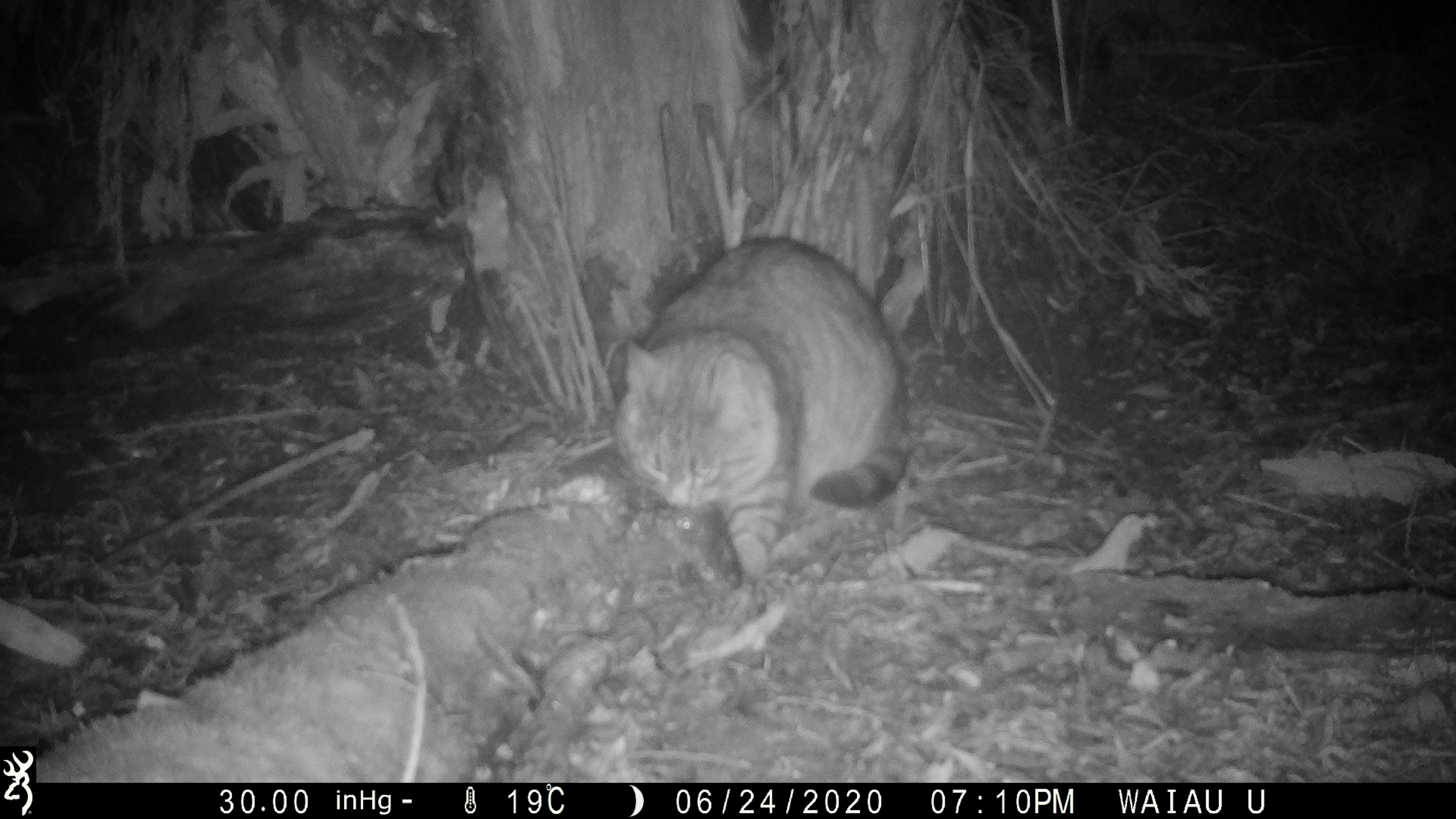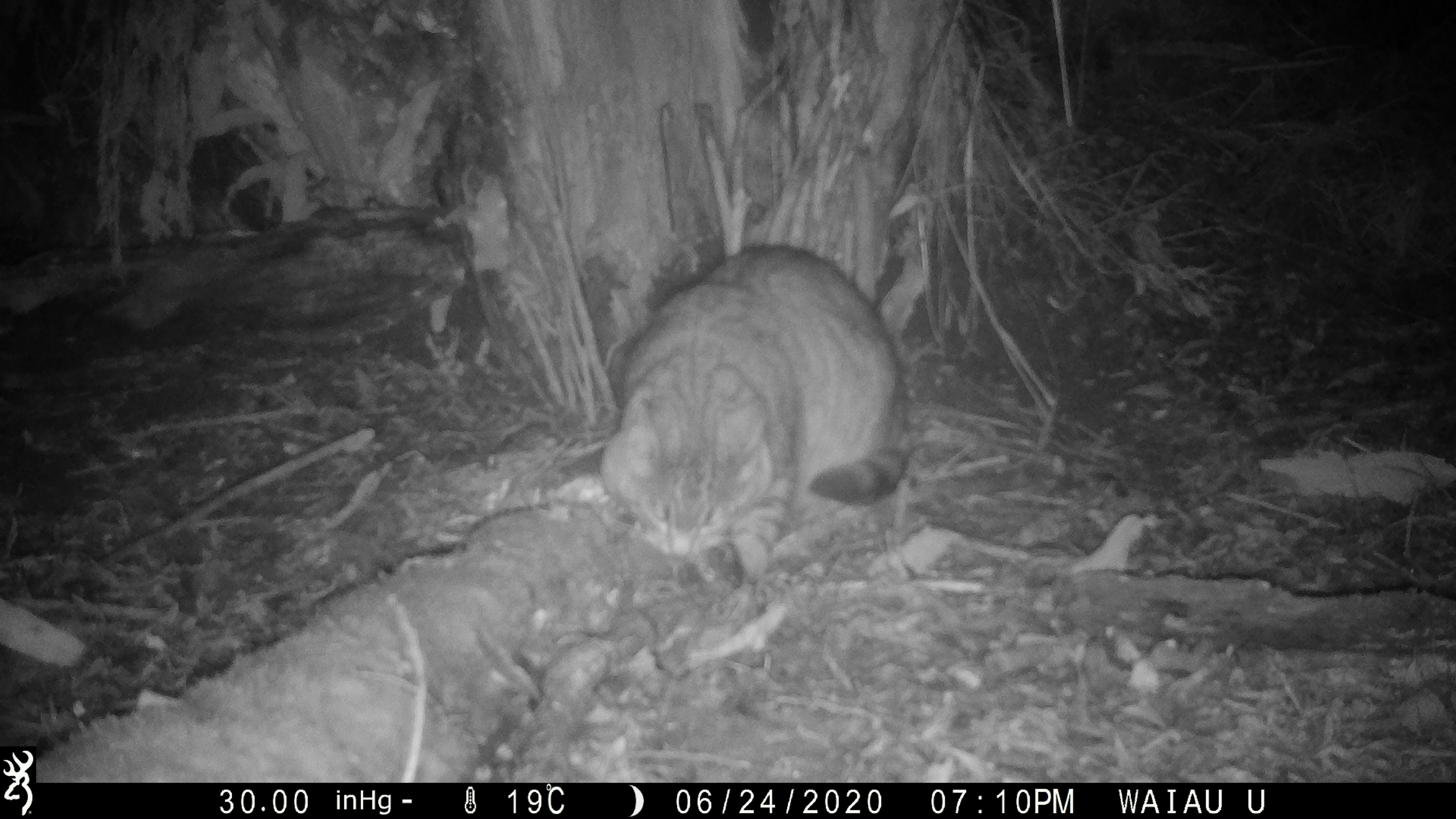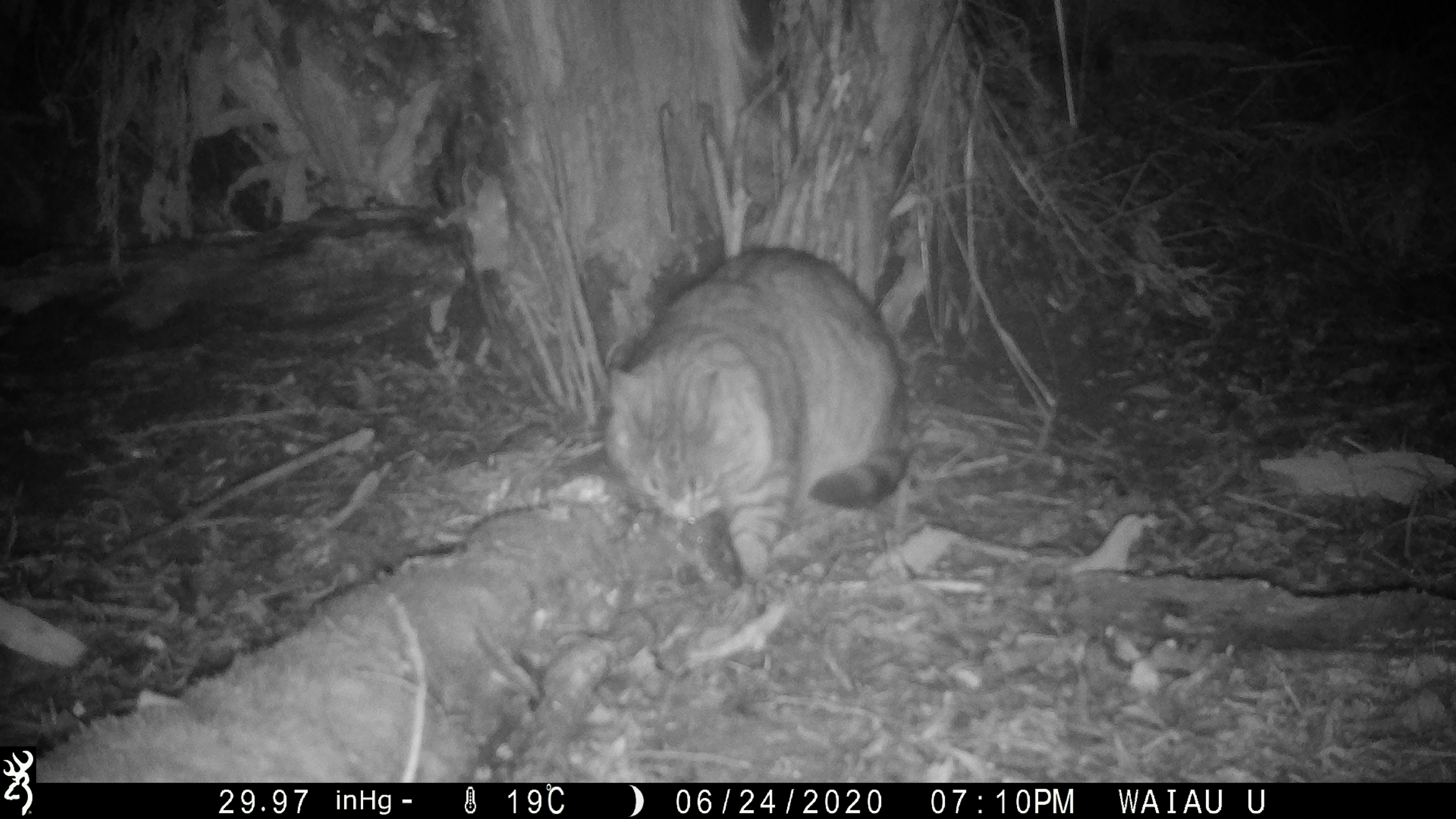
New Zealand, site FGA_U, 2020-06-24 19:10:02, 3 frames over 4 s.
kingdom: Animalia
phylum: Chordata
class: Mammalia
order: Carnivora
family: Felidae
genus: Felis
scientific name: Felis catus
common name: domestic cat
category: cat